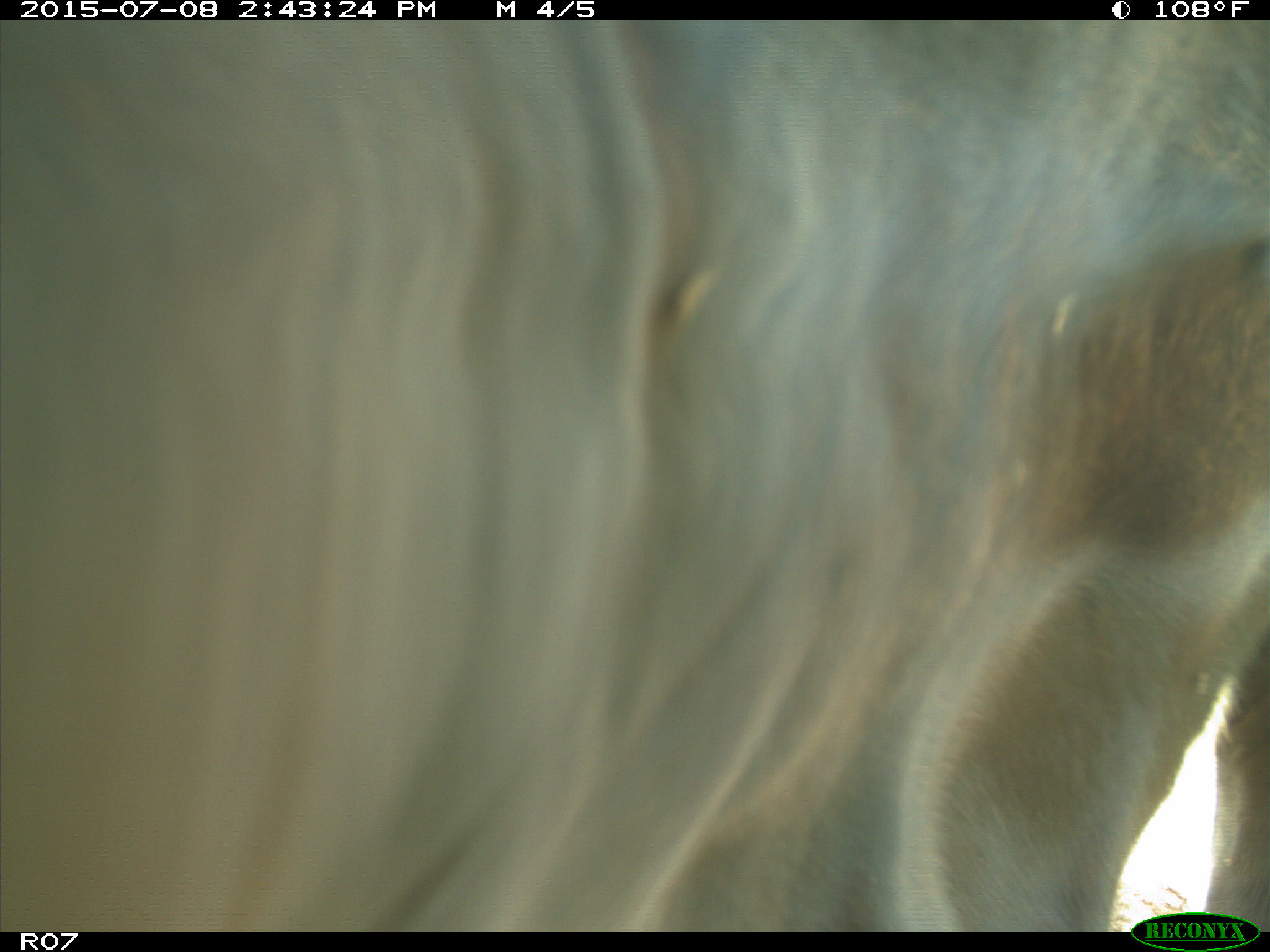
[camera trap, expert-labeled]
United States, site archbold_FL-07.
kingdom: Animalia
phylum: Chordata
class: Mammalia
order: Artiodactyla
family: Bovidae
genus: Bos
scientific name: Bos taurus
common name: domestic cow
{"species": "Bos taurus (domestic cow)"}